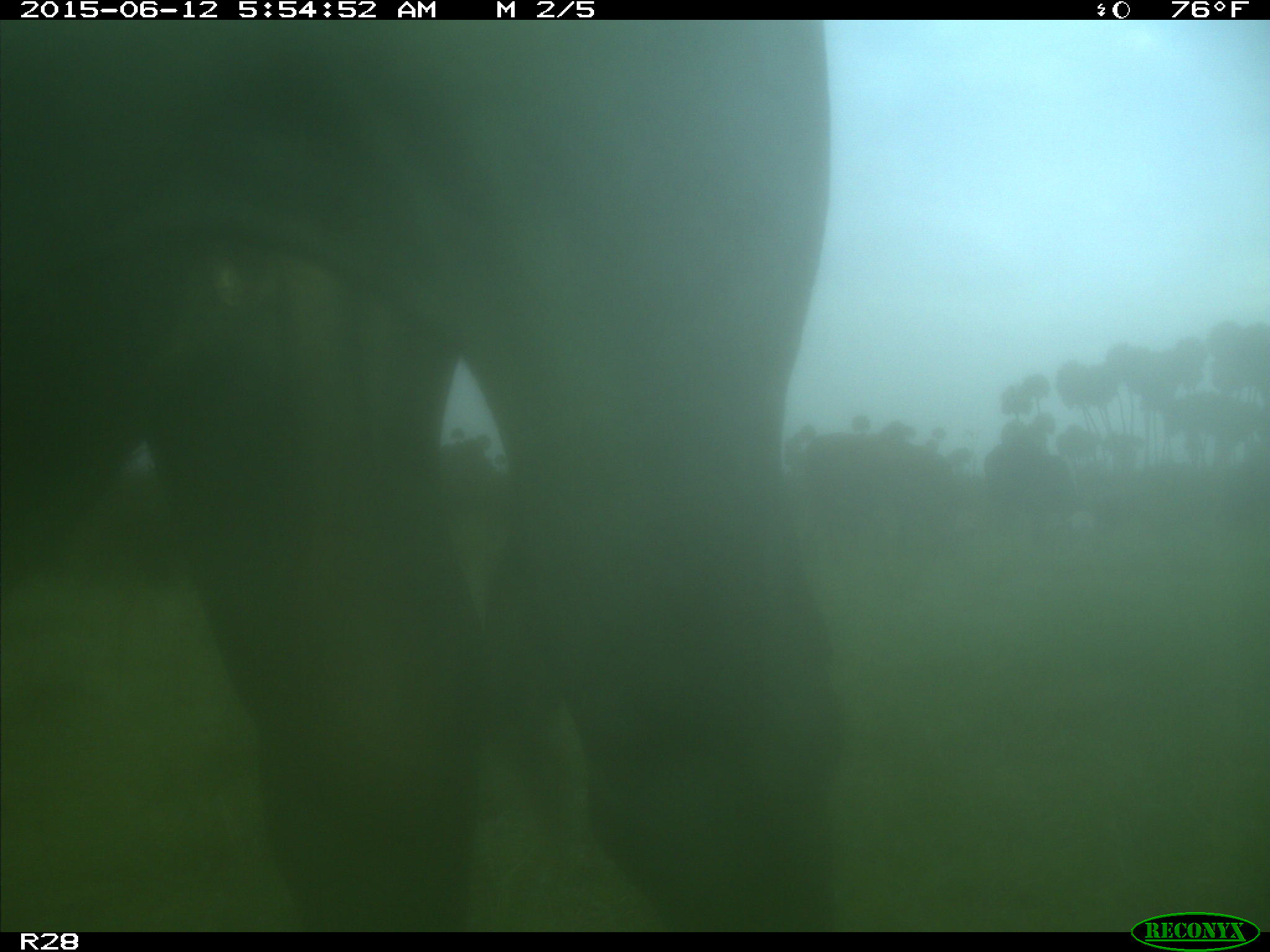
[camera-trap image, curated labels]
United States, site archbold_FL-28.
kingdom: Animalia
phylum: Chordata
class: Mammalia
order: Artiodactyla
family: Bovidae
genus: Bos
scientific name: Bos taurus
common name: domestic cow